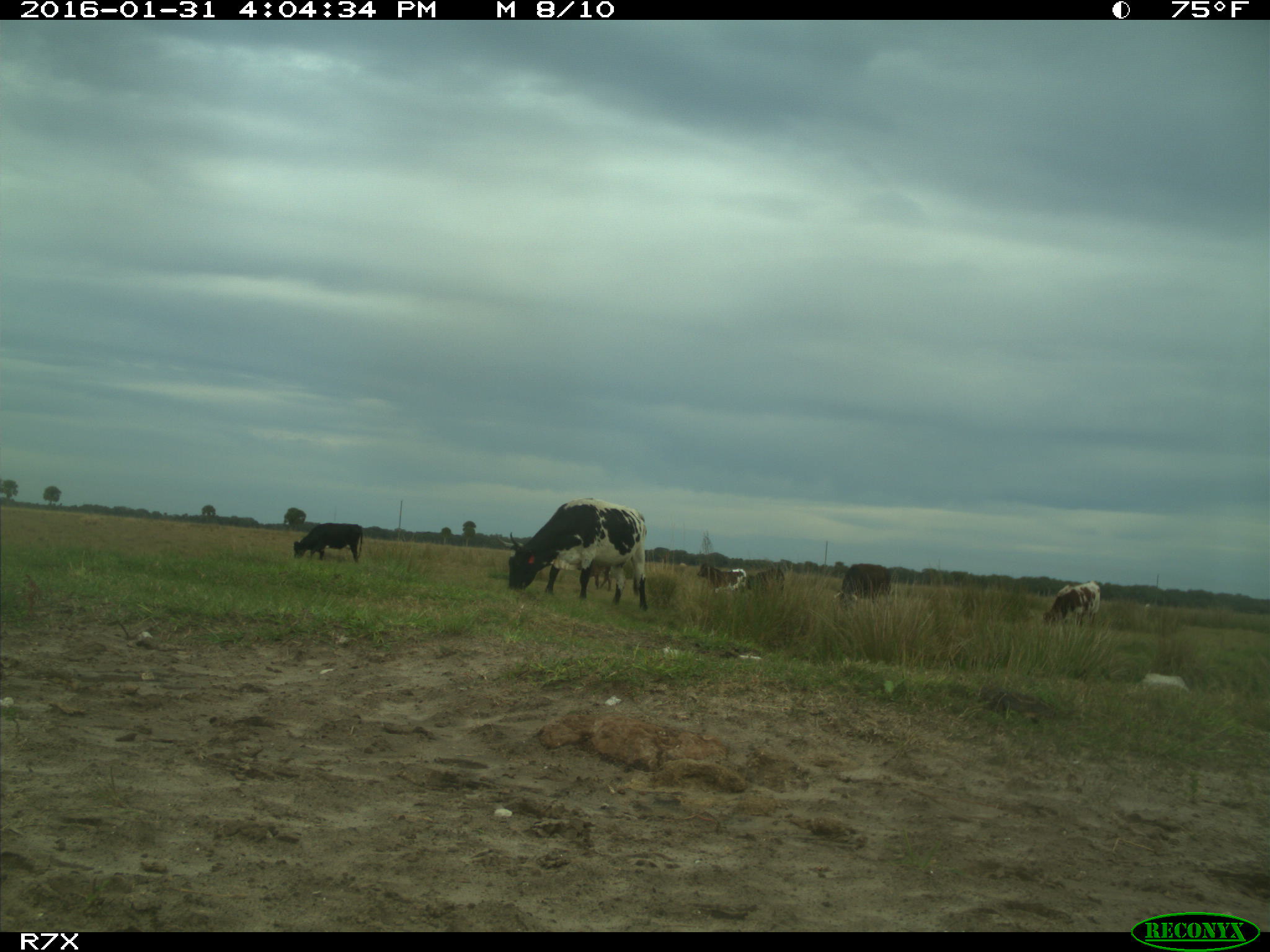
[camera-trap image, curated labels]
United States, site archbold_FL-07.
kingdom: Animalia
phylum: Chordata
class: Mammalia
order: Artiodactyla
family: Bovidae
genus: Bos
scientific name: Bos taurus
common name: domestic cow